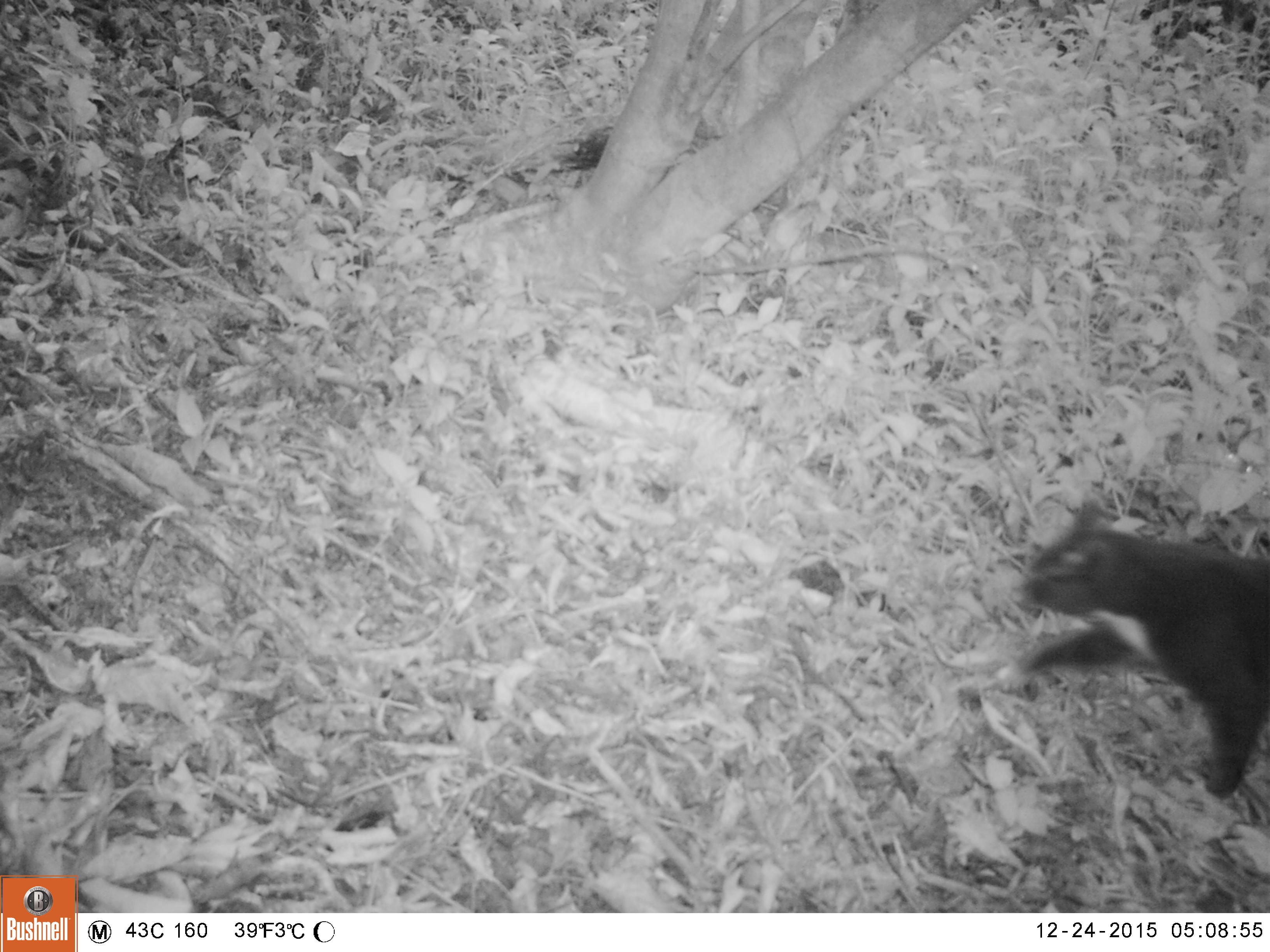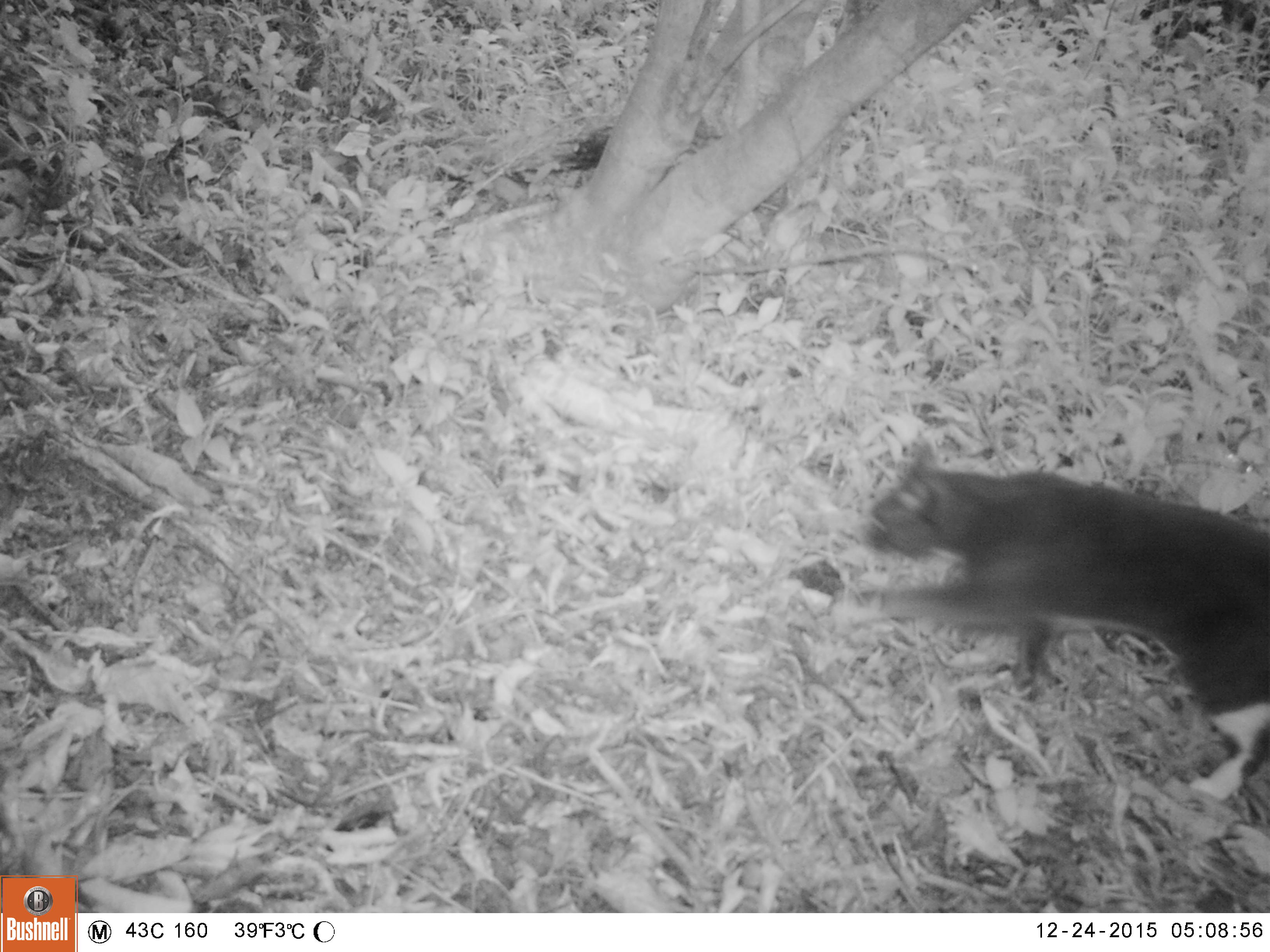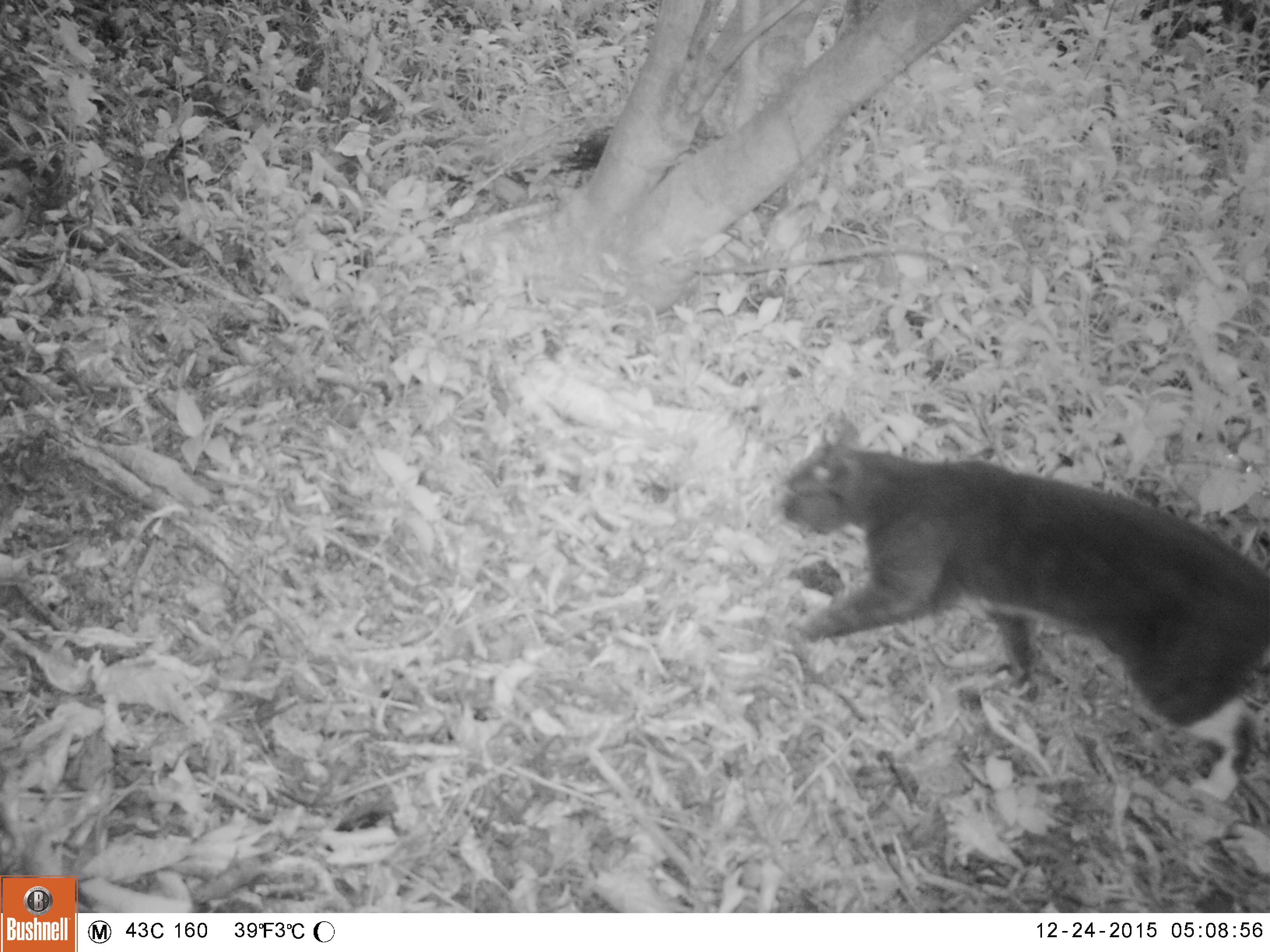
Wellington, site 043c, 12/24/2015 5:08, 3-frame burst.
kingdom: Animalia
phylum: Chordata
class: Mammalia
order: Carnivora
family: Felidae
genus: Felis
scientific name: Felis catus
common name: cat